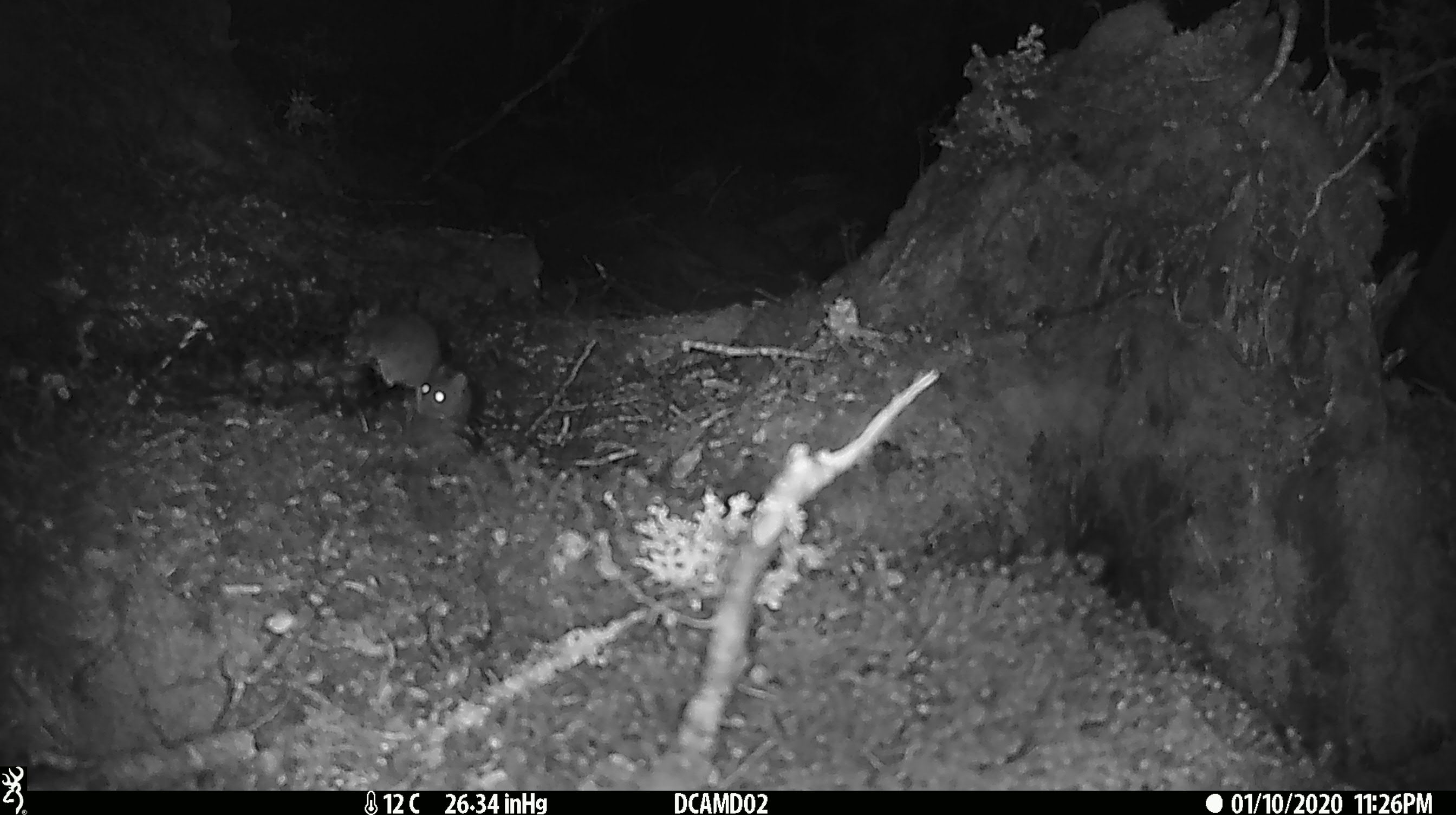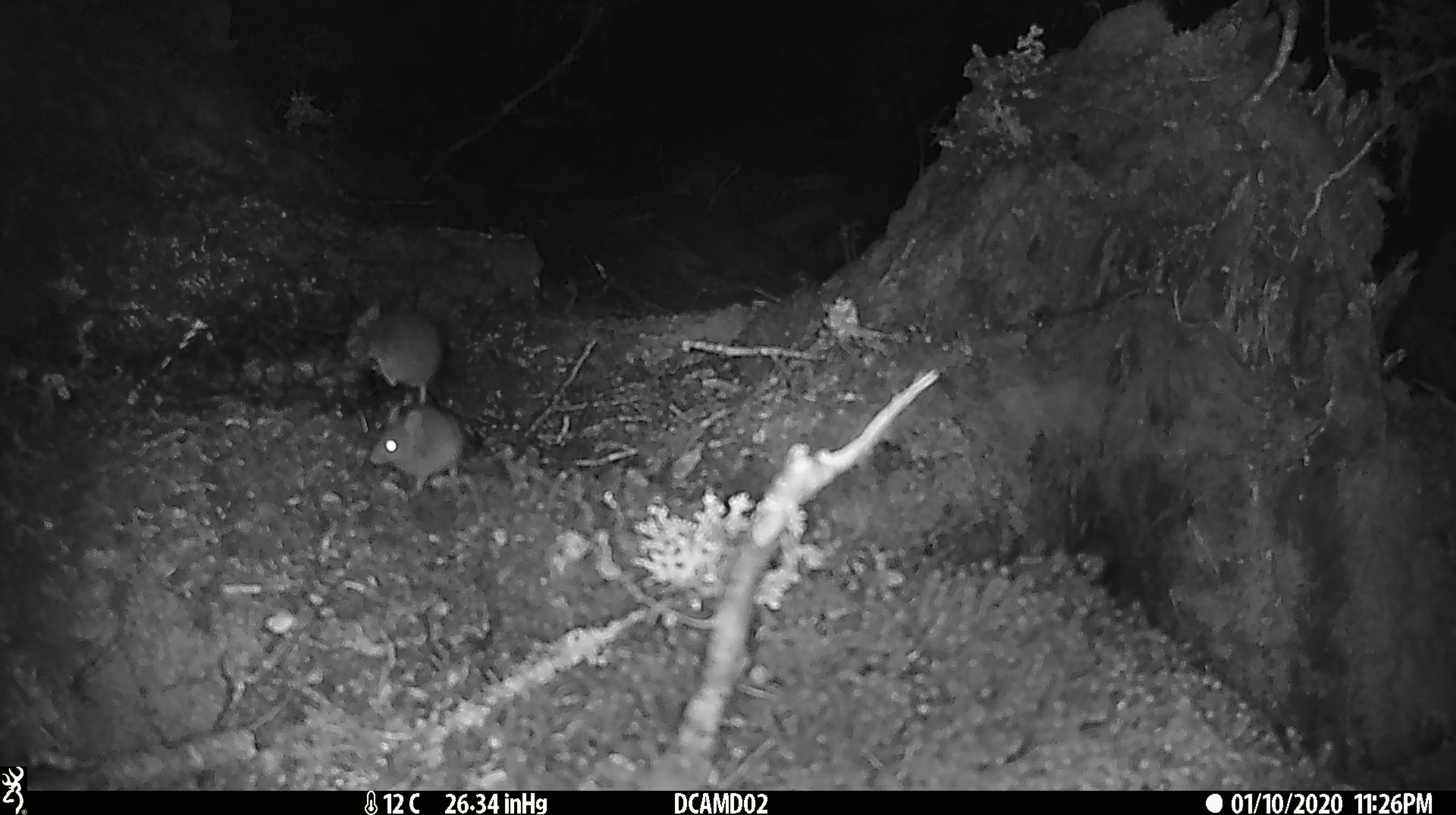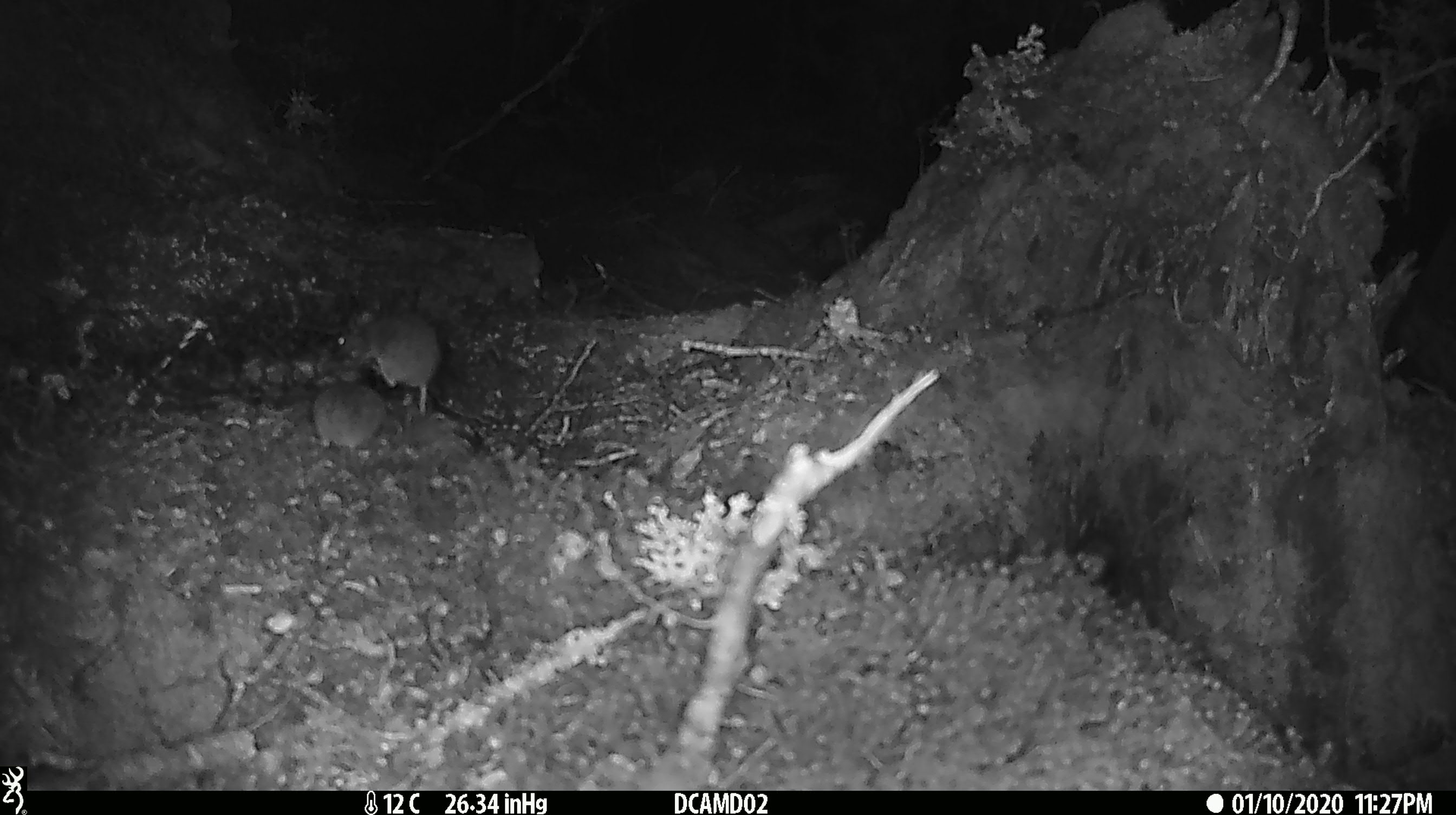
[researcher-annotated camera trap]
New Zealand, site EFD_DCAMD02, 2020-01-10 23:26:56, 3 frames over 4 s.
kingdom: Animalia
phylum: Chordata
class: Mammalia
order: Rodentia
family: Muridae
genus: Mus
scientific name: Mus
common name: mouse